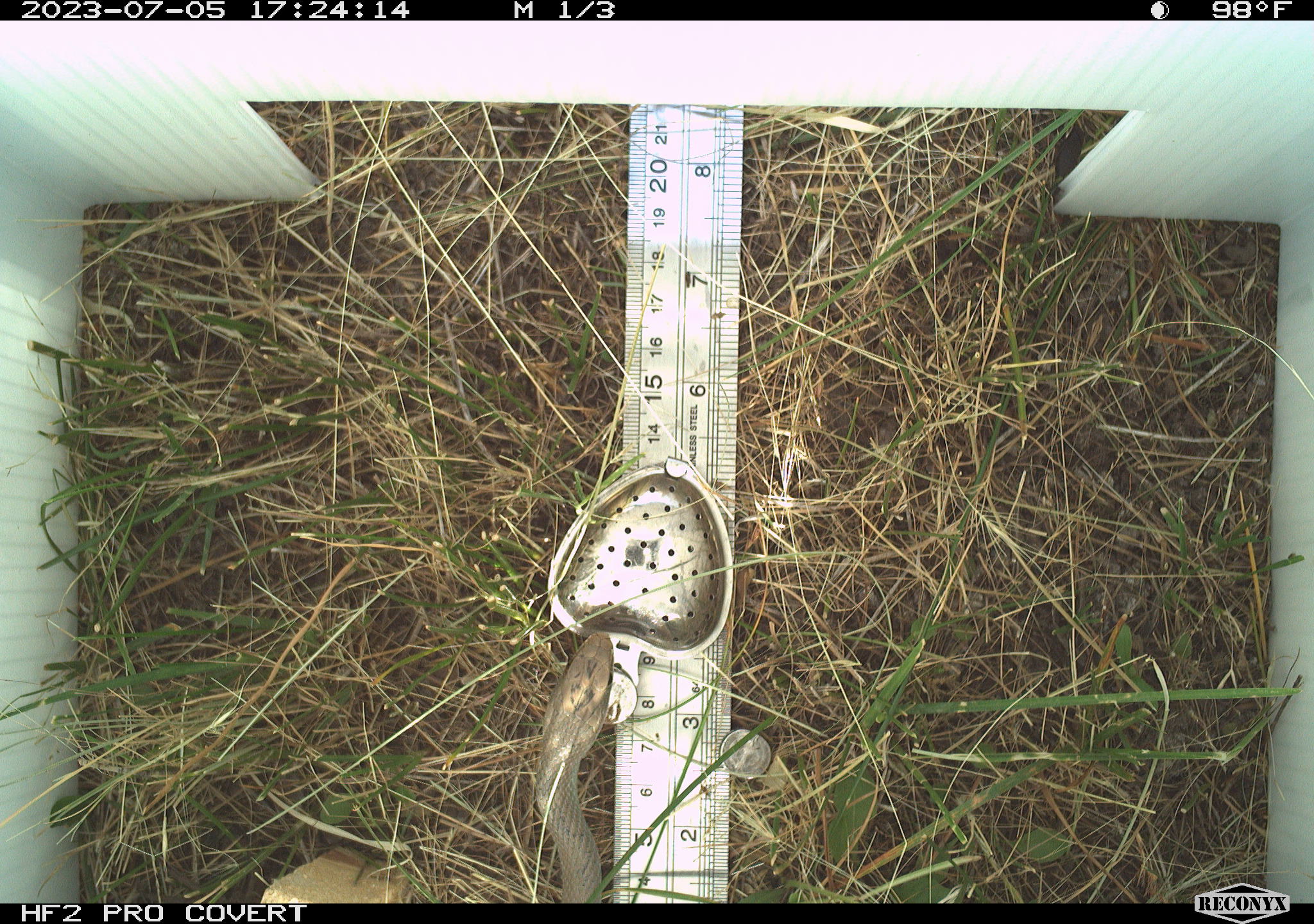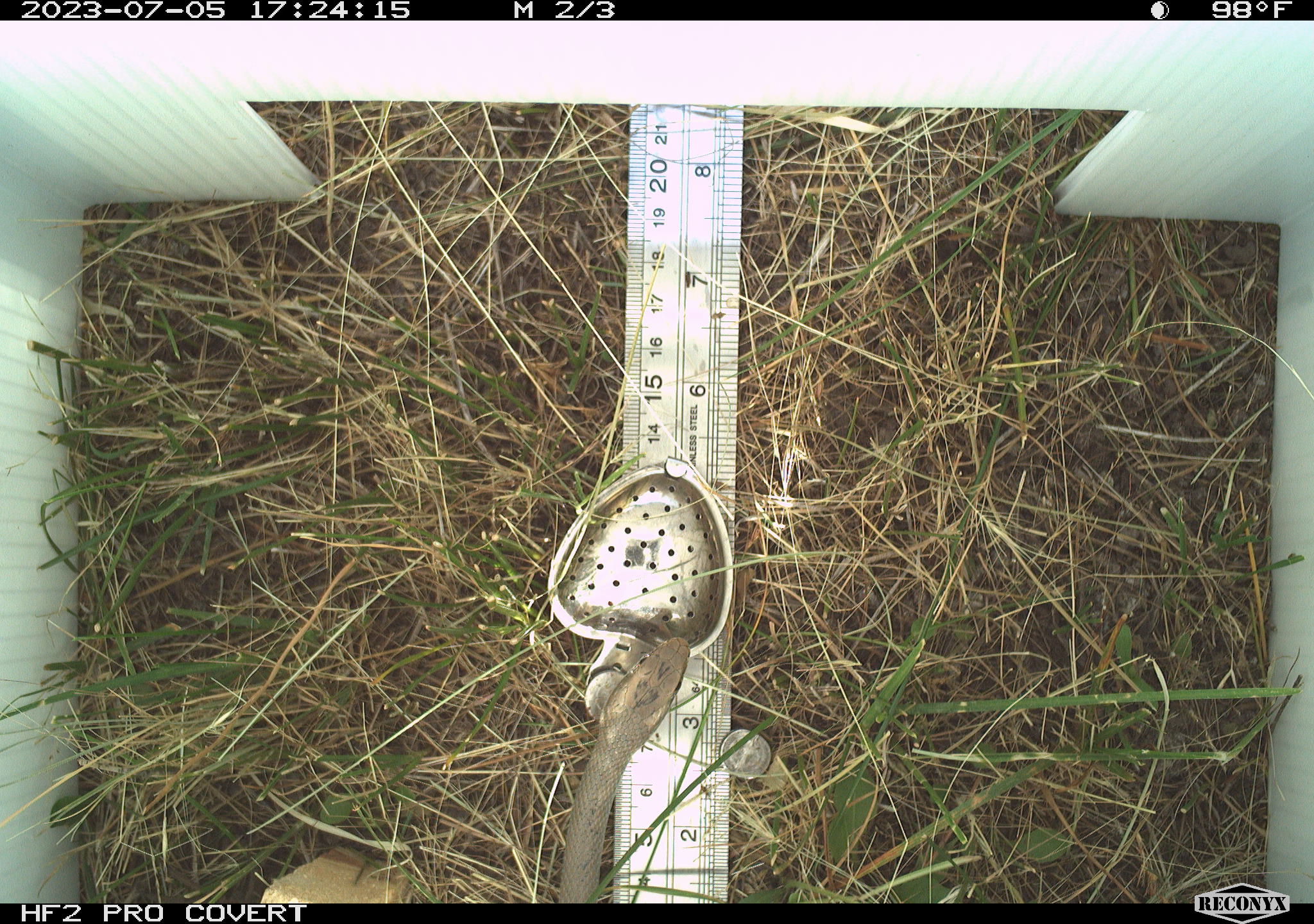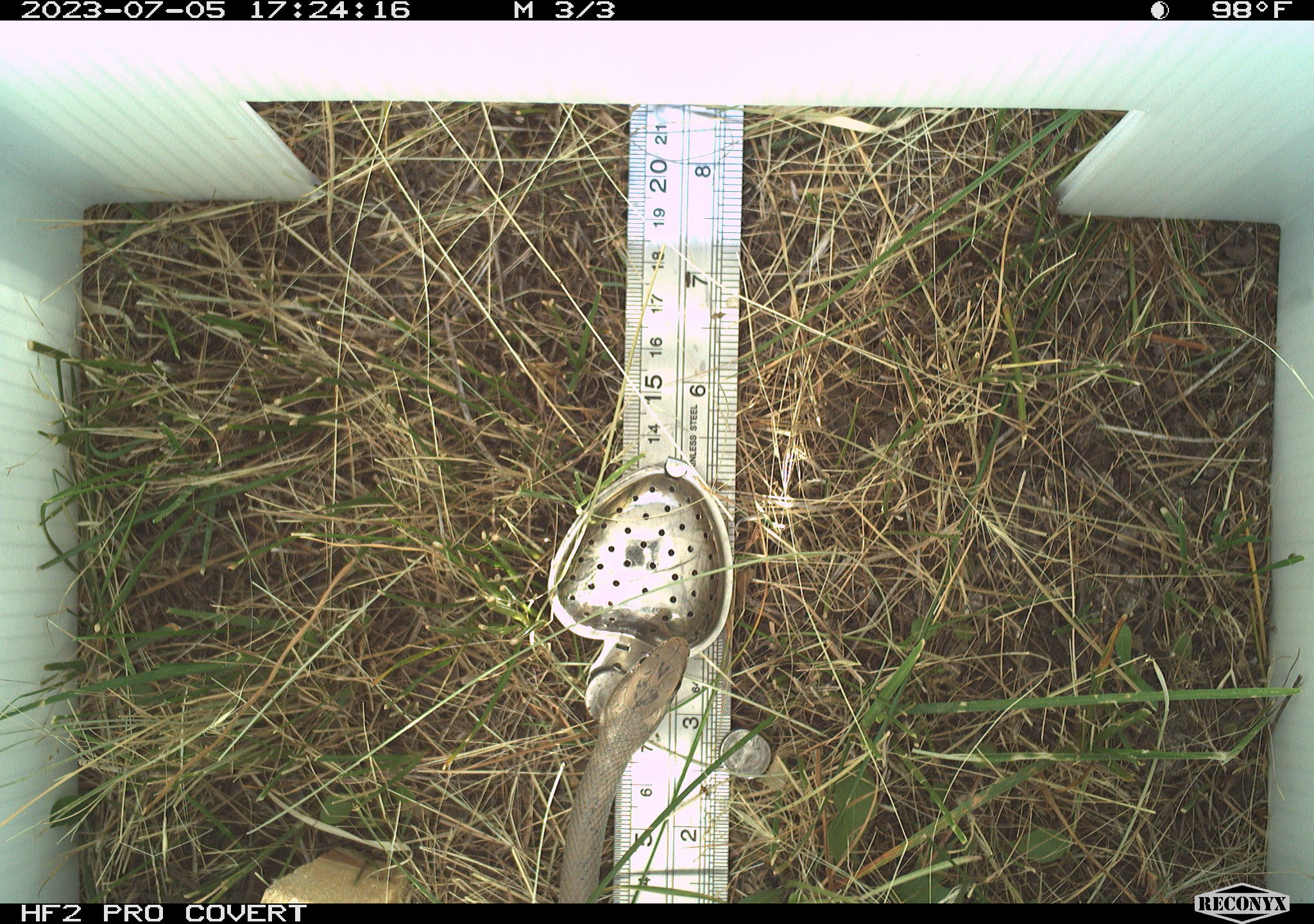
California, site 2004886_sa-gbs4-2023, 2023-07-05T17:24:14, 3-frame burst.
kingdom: Animalia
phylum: Chordata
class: Reptilia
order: Squamata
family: Colubridae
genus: Coluber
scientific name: Coluber constrictor mormon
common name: western yellow-bellied racer